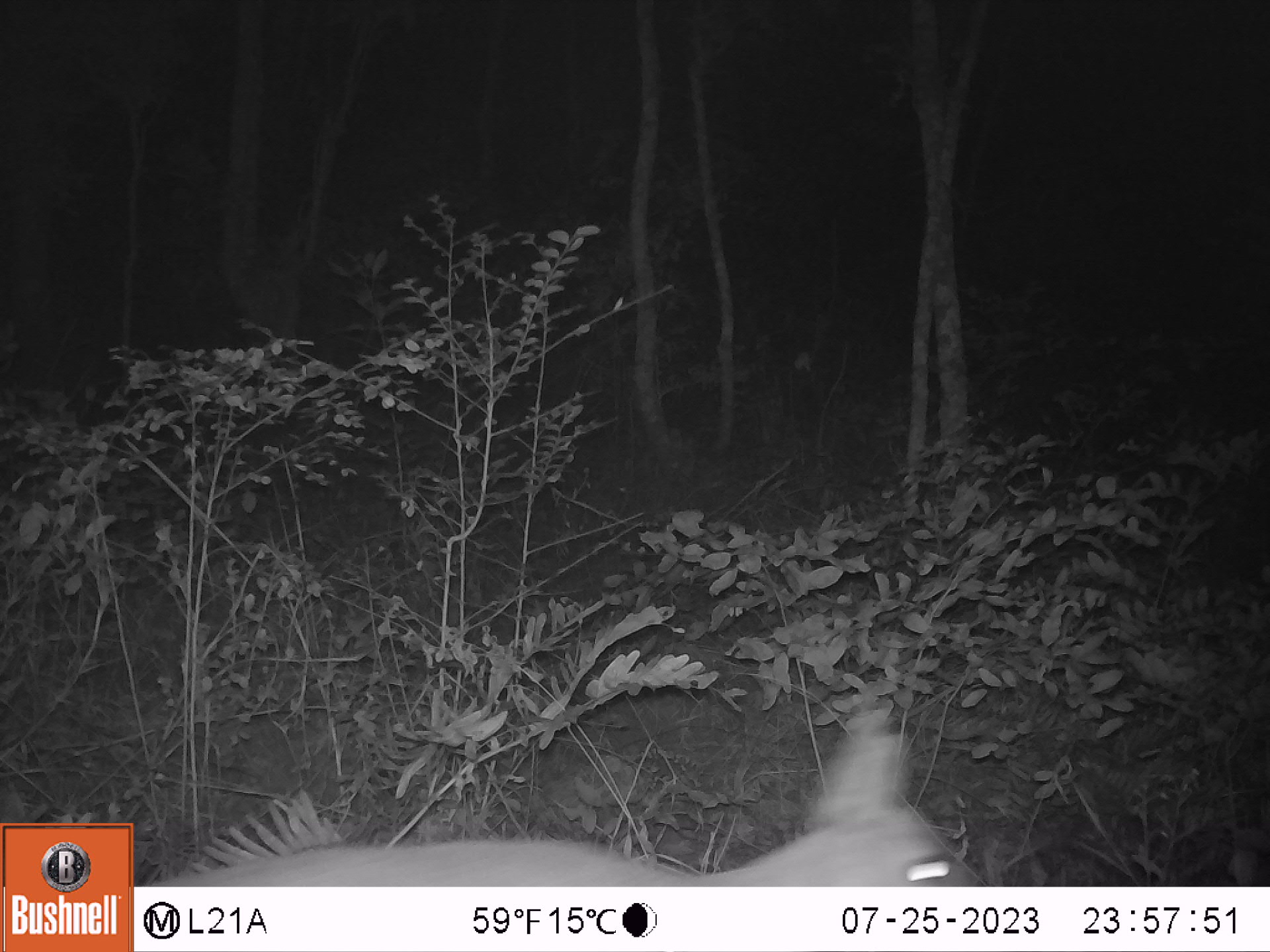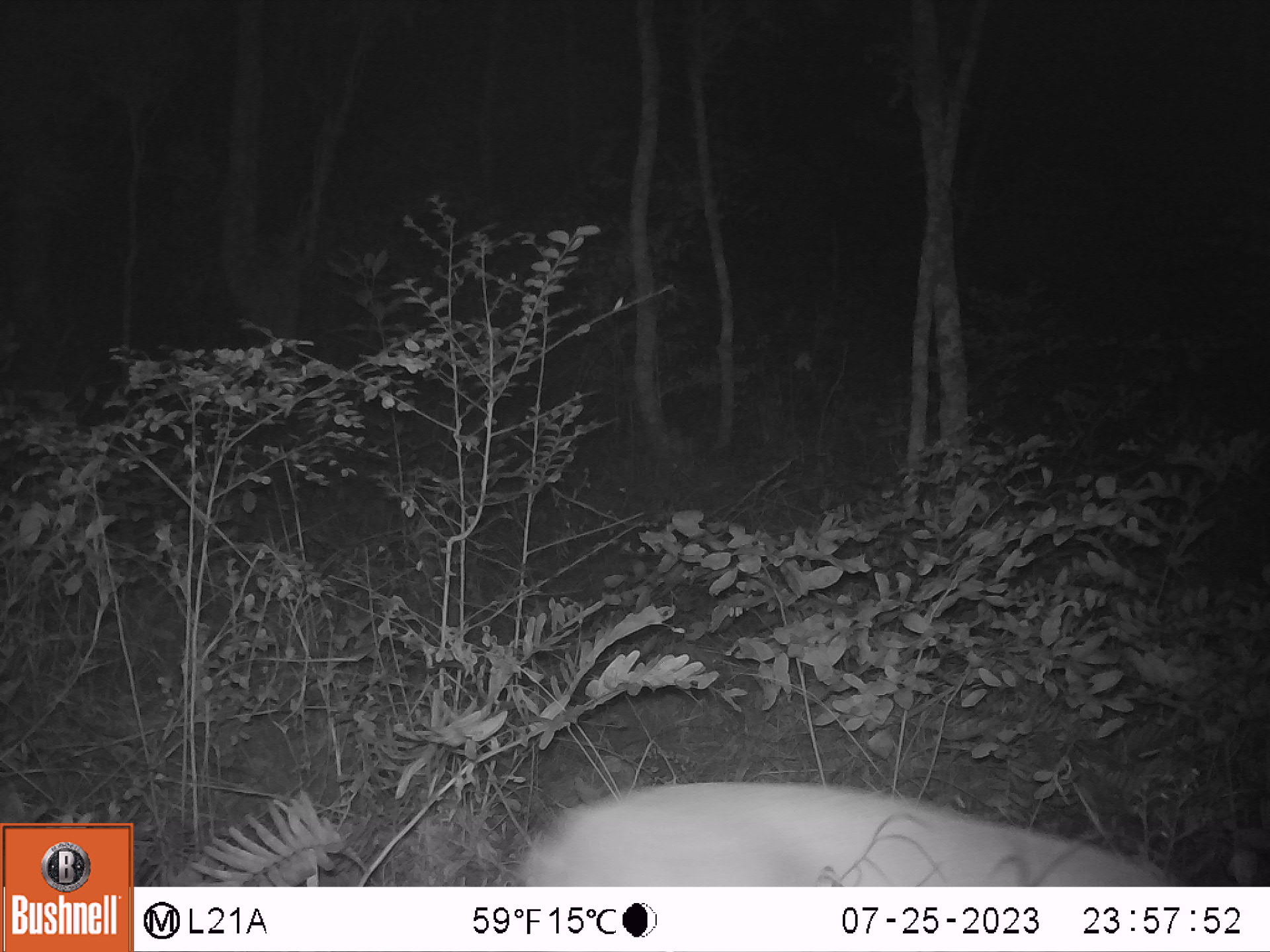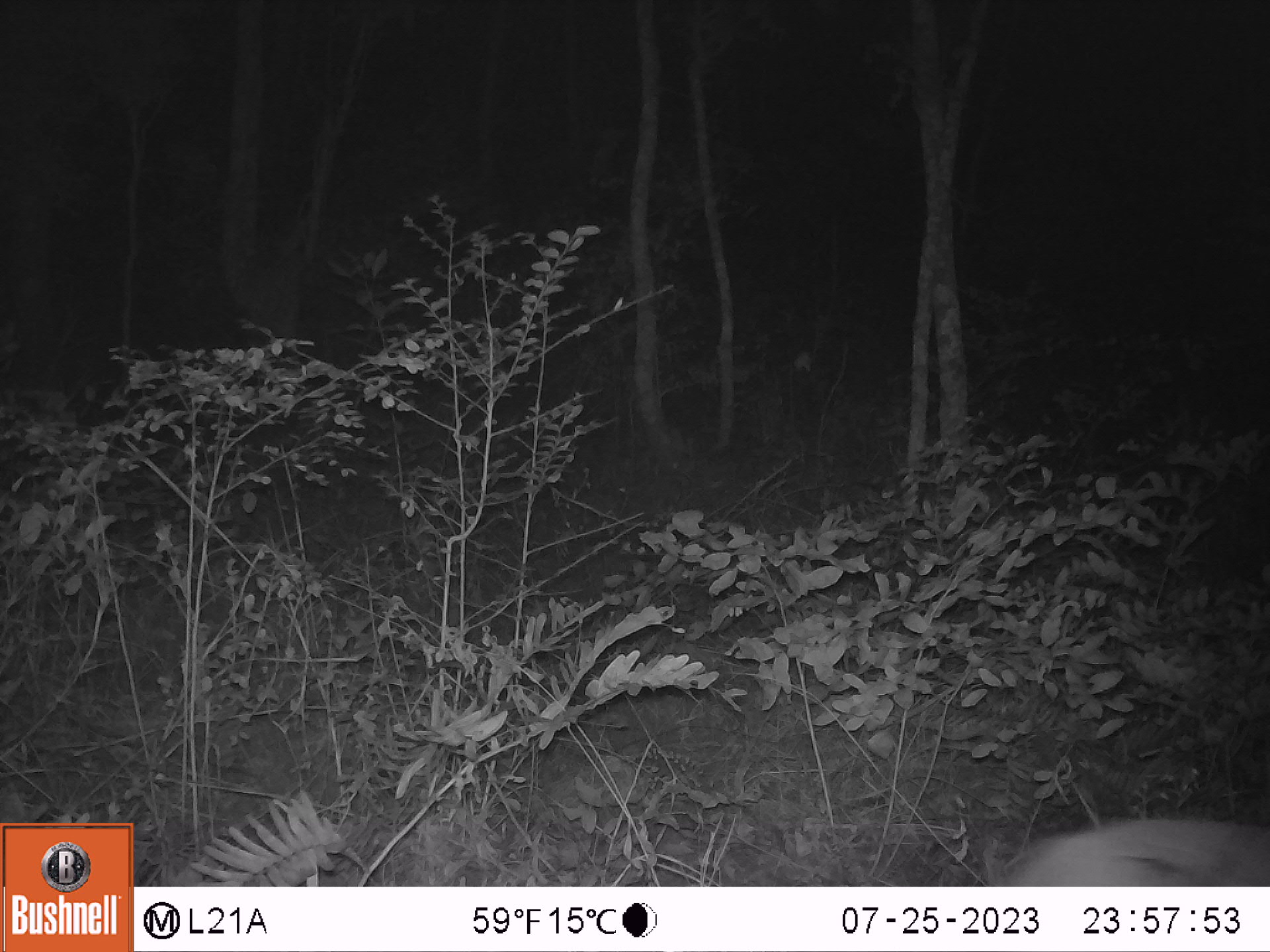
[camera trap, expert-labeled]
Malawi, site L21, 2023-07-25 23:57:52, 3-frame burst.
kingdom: Animalia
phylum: Chordata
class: Mammalia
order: Artiodactyla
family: Bovidae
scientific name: Antilopinae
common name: small antelope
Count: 1.